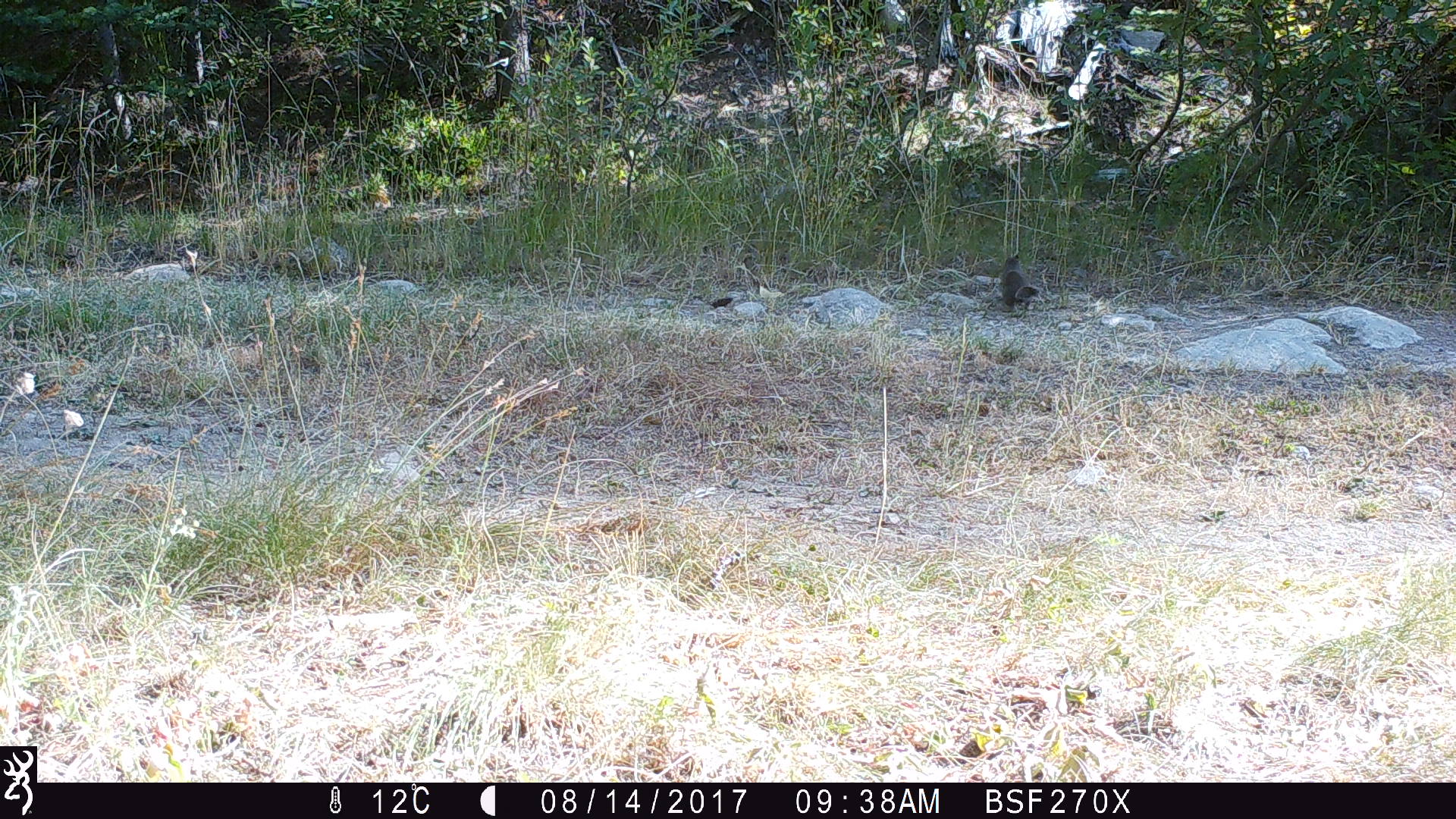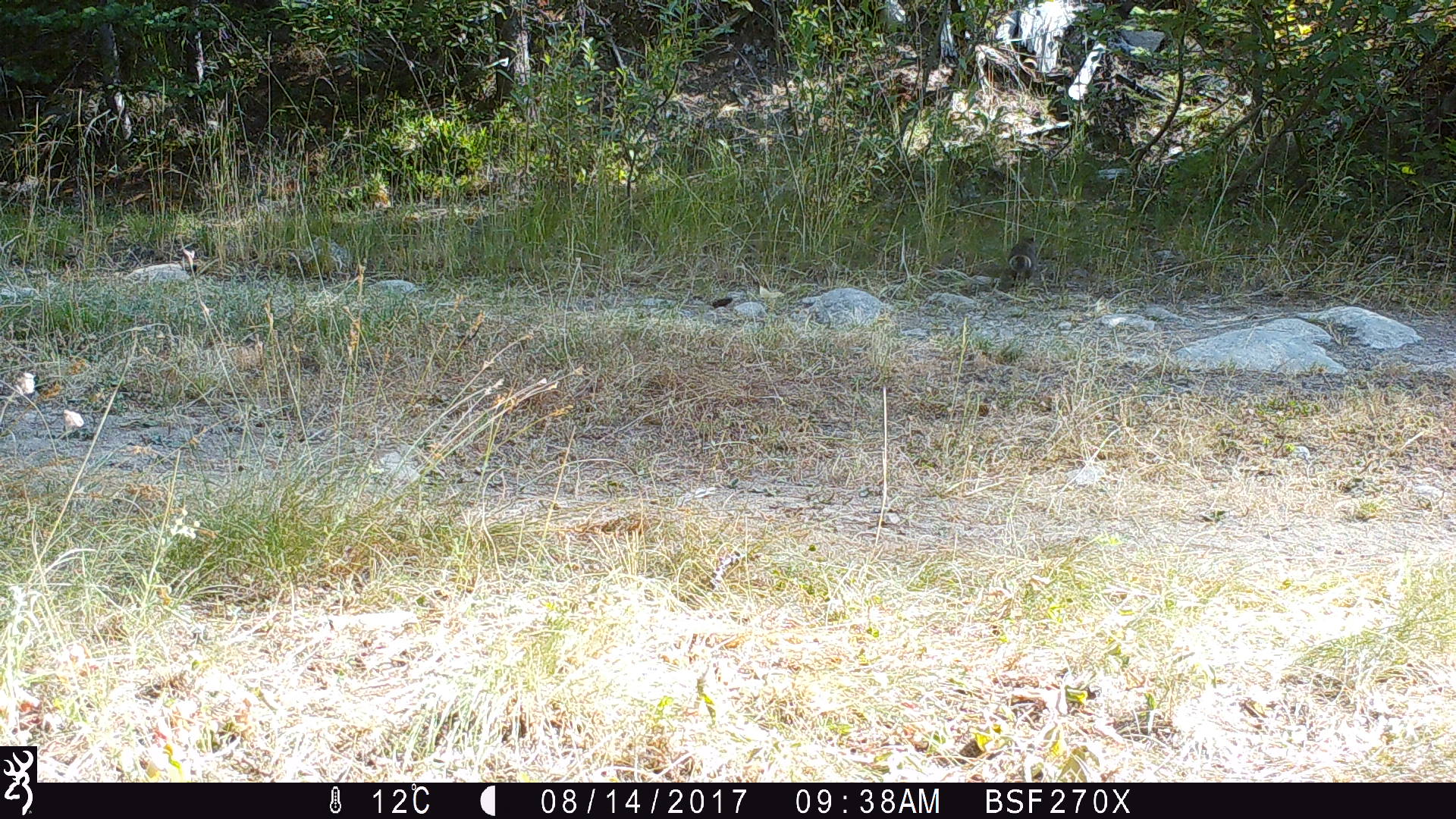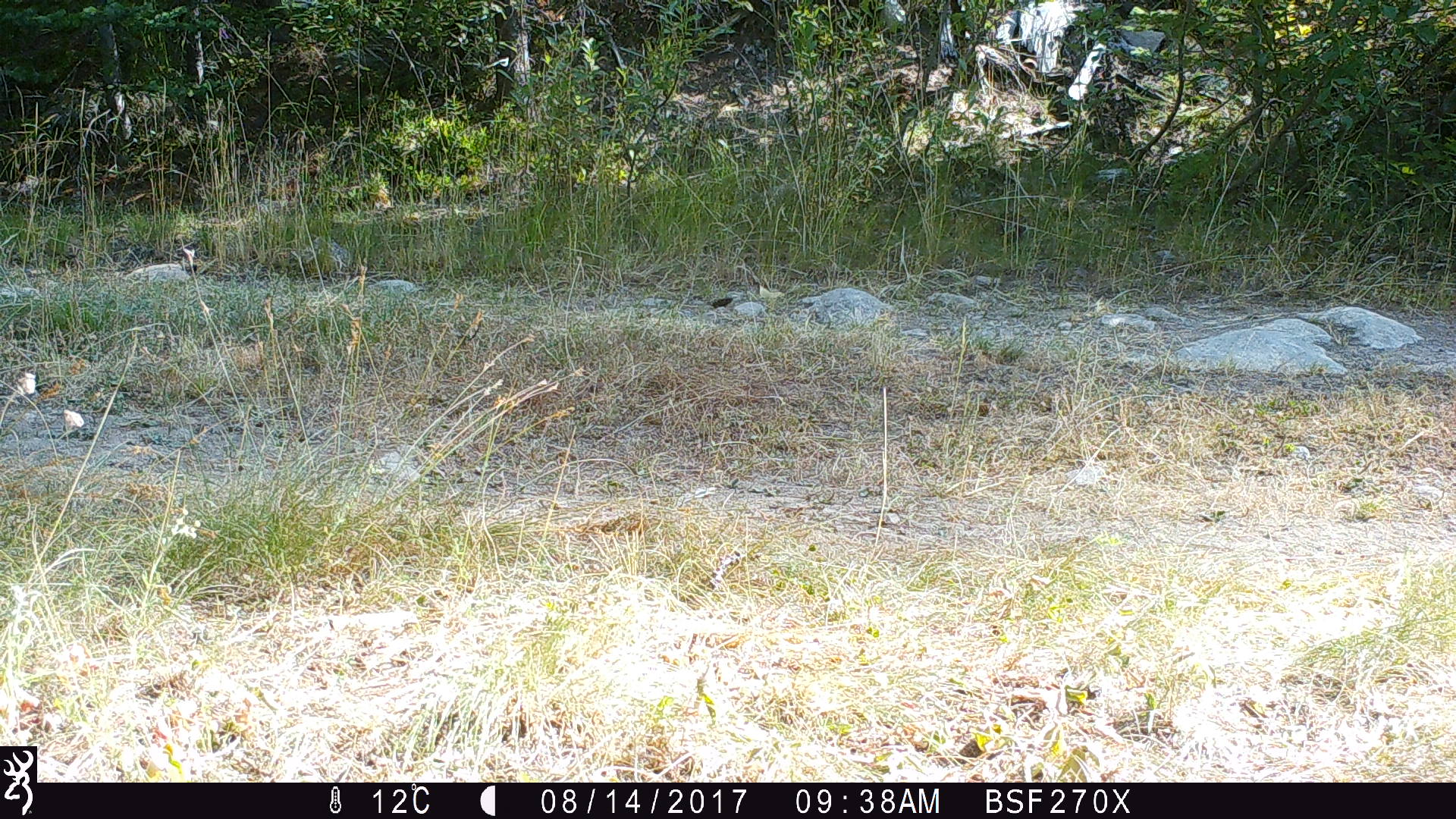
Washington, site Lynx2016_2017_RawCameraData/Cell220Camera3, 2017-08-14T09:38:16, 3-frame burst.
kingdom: Animalia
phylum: Chordata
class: Mammalia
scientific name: Mammalia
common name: small mammal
Small mammal (Mammalia). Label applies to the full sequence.